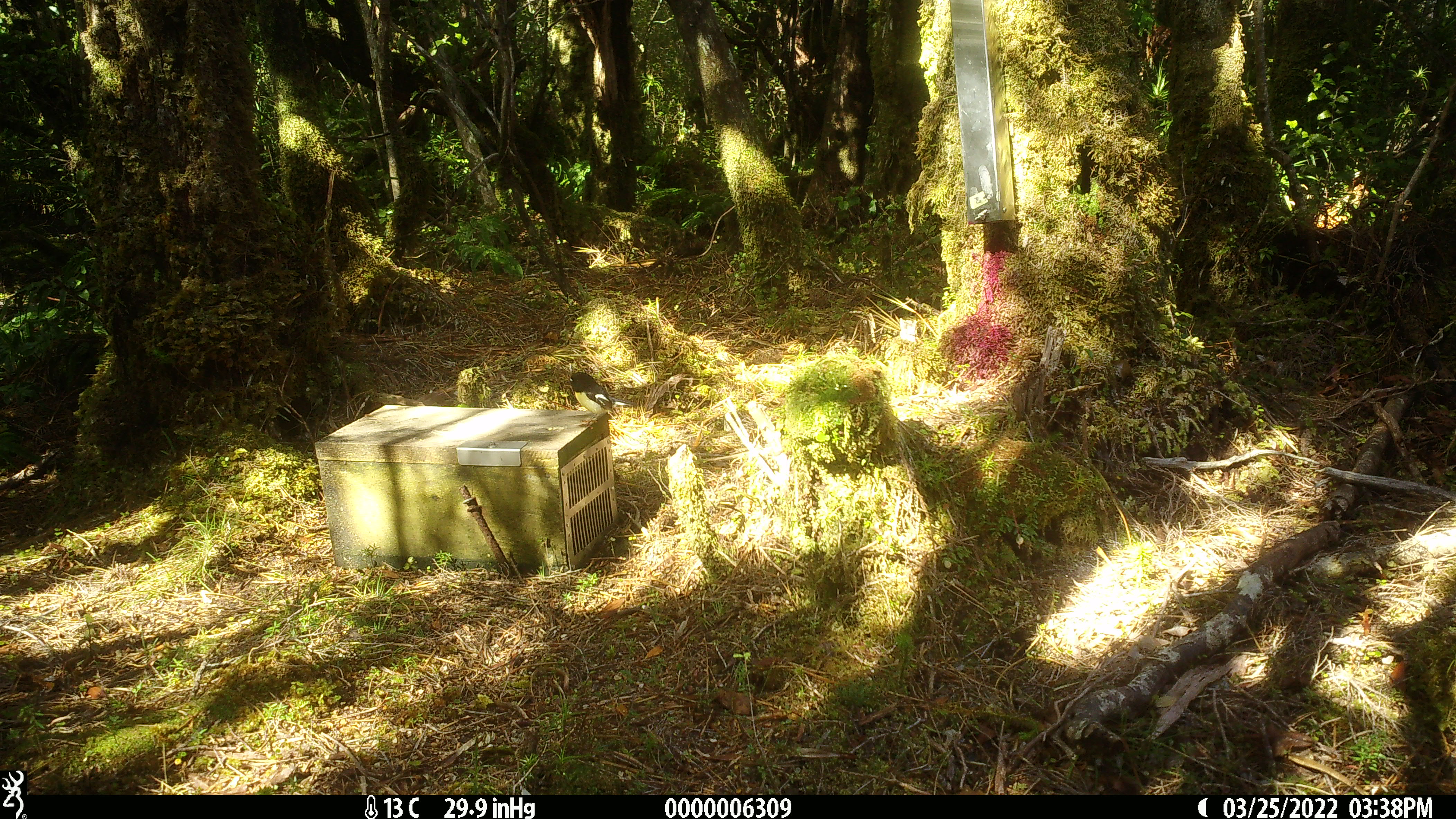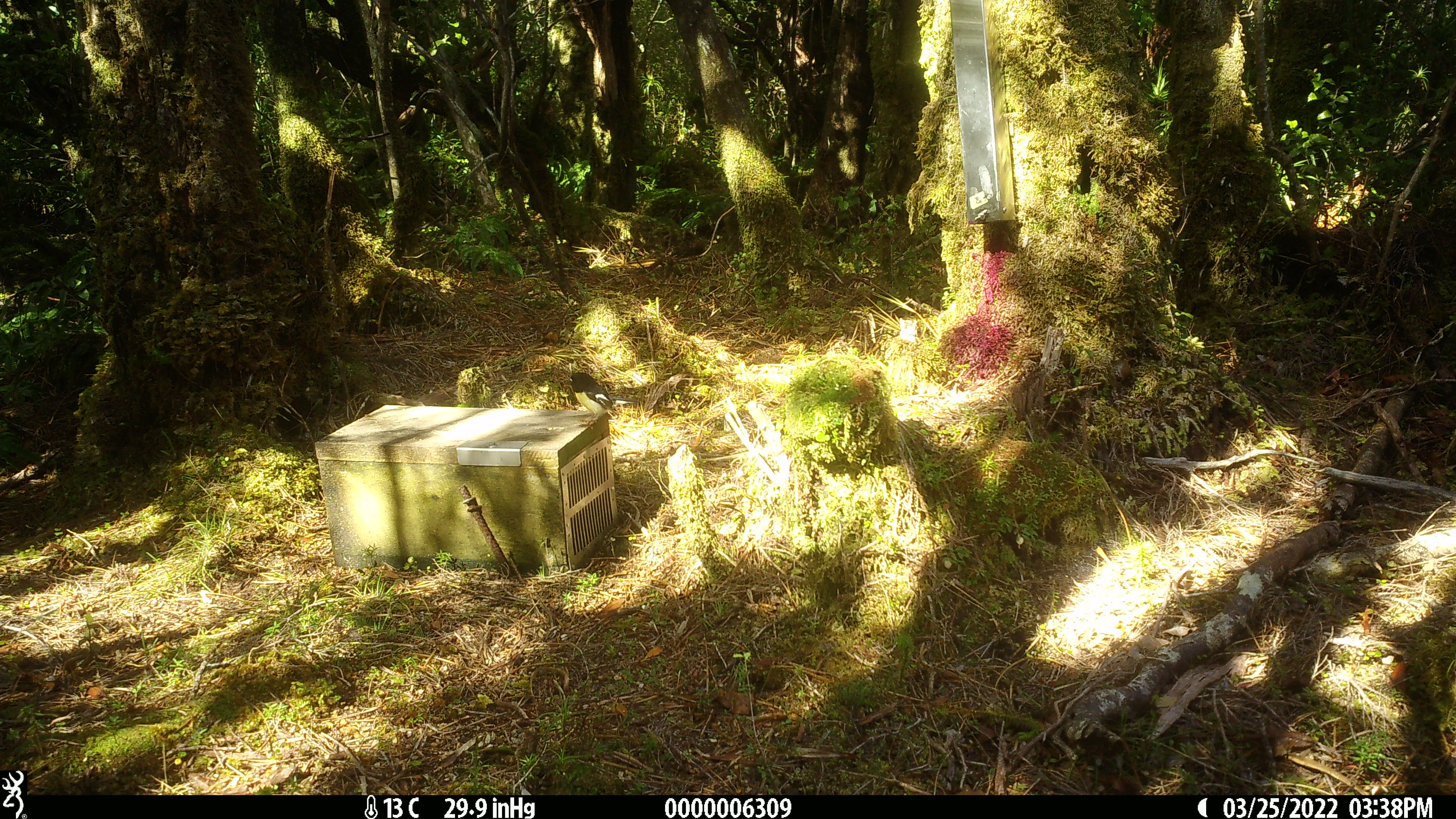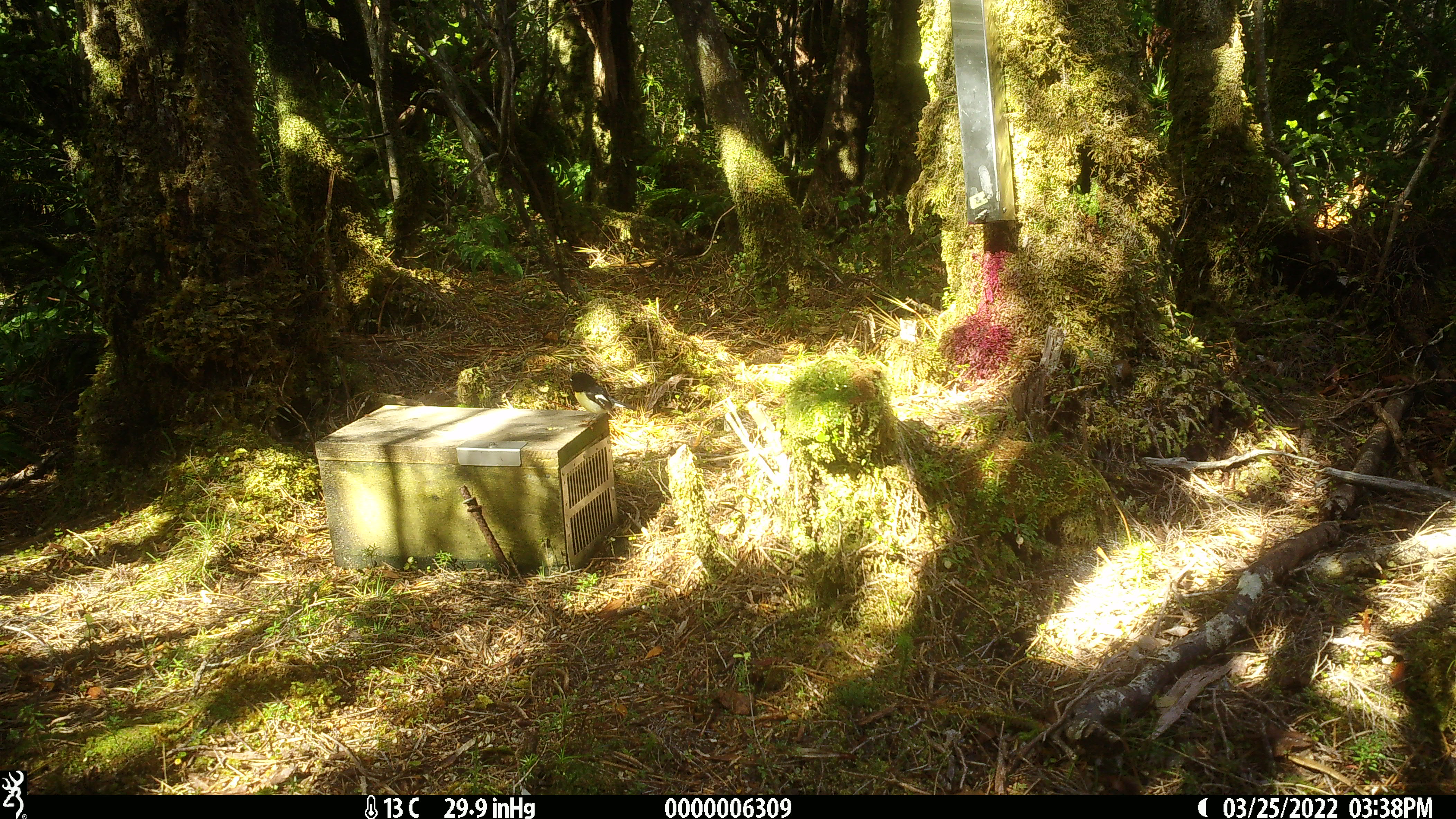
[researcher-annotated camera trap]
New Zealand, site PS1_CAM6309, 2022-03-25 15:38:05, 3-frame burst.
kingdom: Animalia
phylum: Chordata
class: Aves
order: Passeriformes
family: Petroicidae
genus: Petroica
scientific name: Petroica macrocephala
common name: tomtit